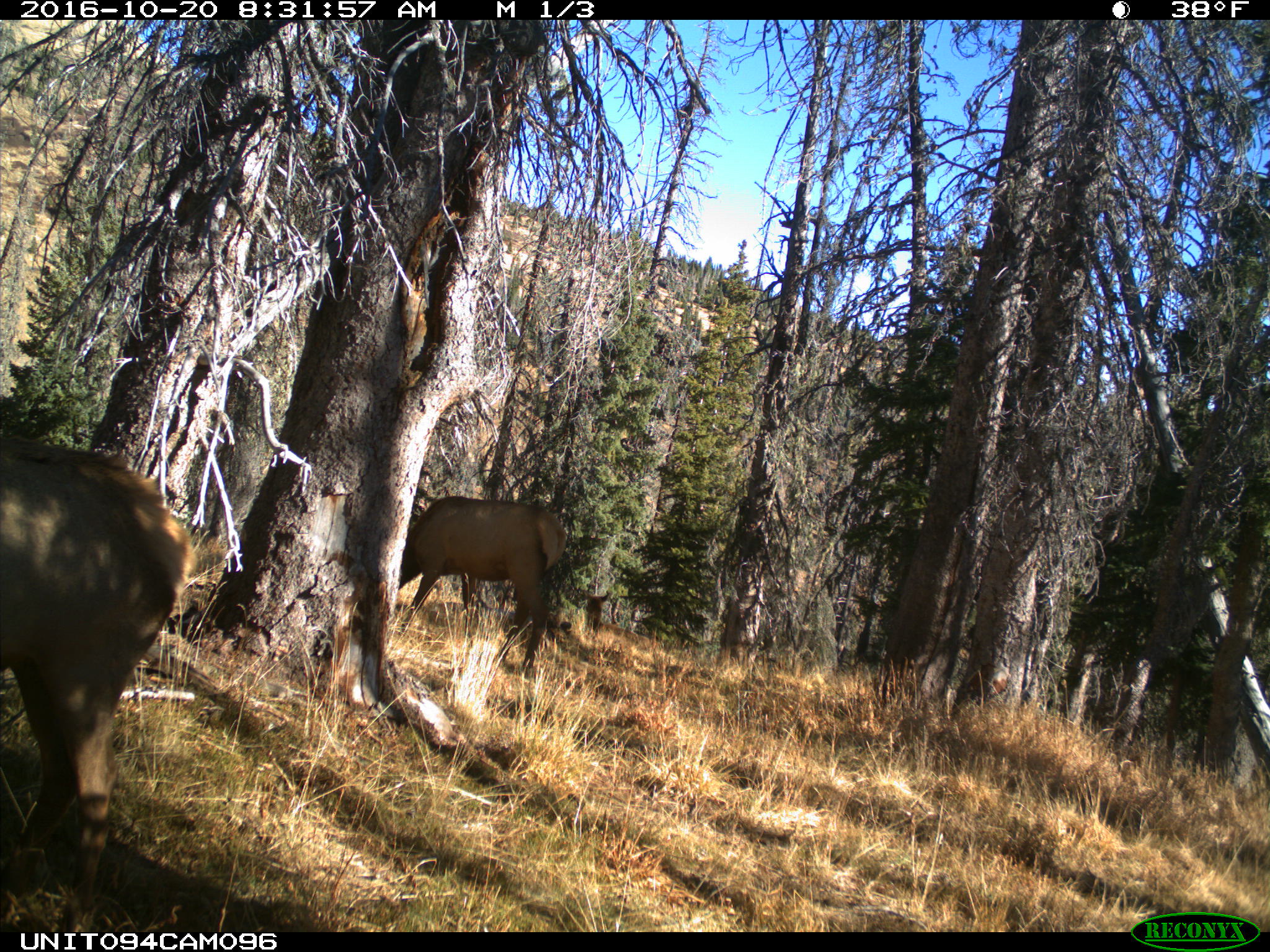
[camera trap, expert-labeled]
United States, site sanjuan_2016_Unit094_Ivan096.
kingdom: Animalia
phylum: Chordata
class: Mammalia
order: Artiodactyla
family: Cervidae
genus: Cervus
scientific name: Cervus elaphus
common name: red deer